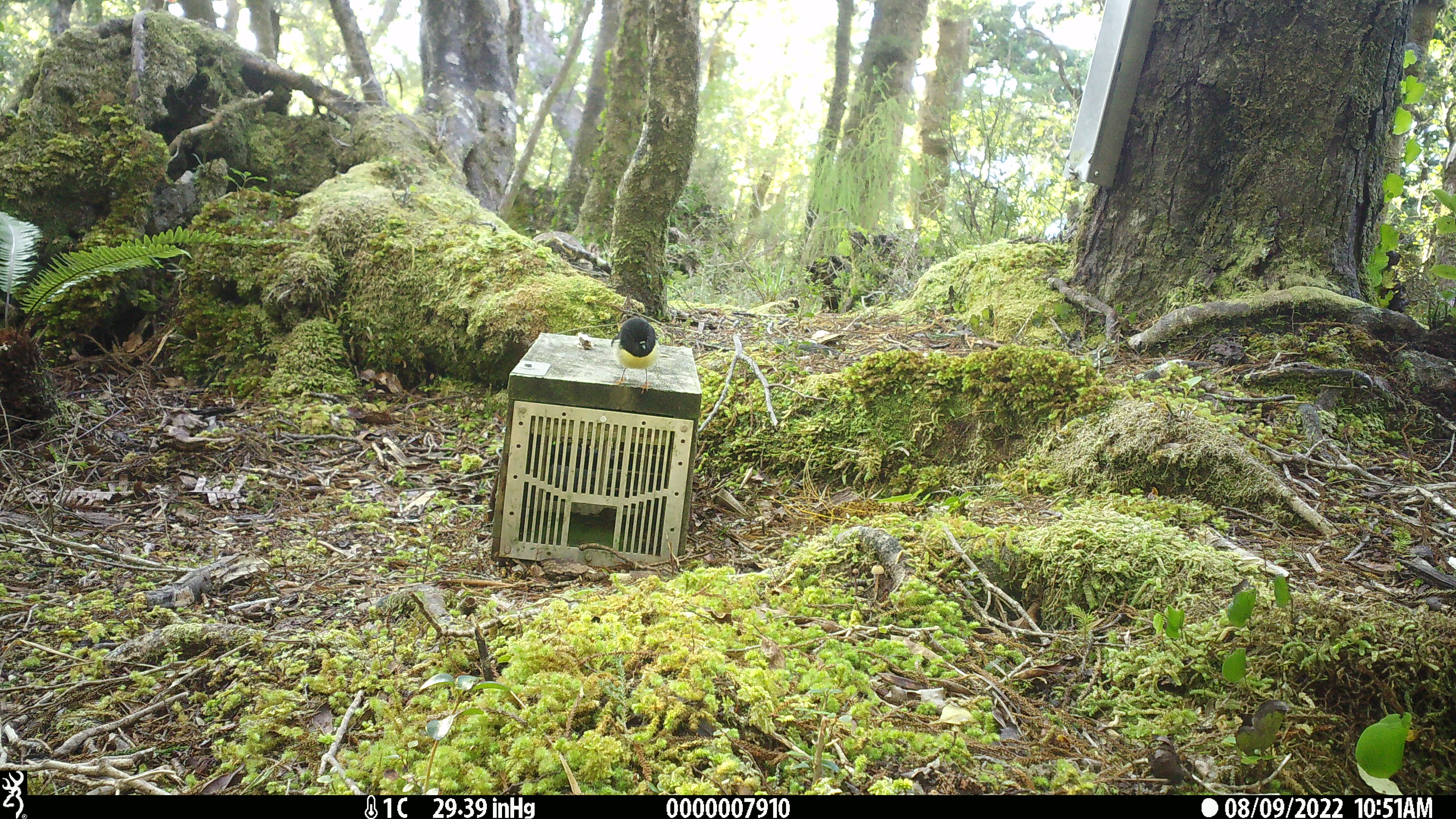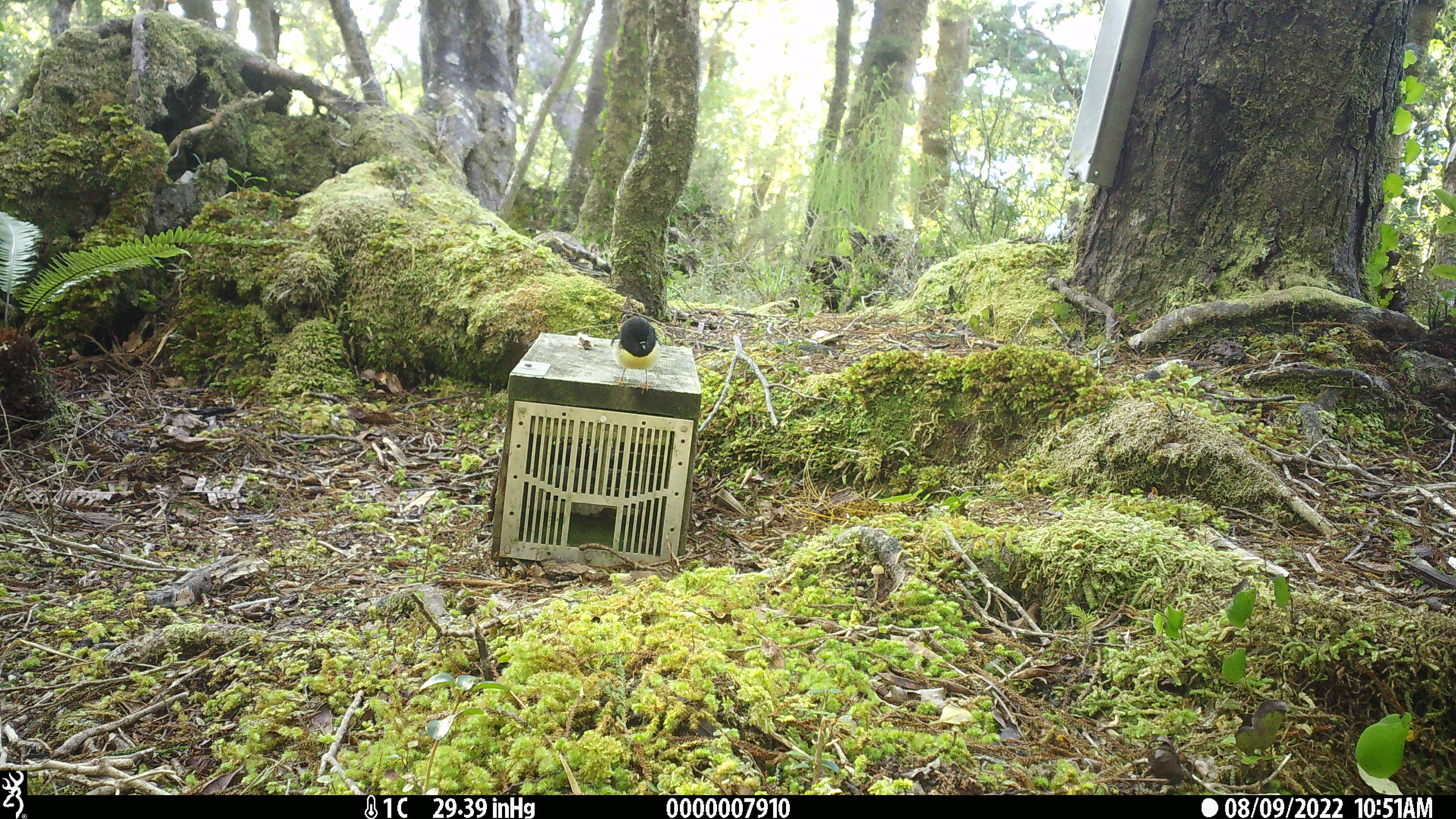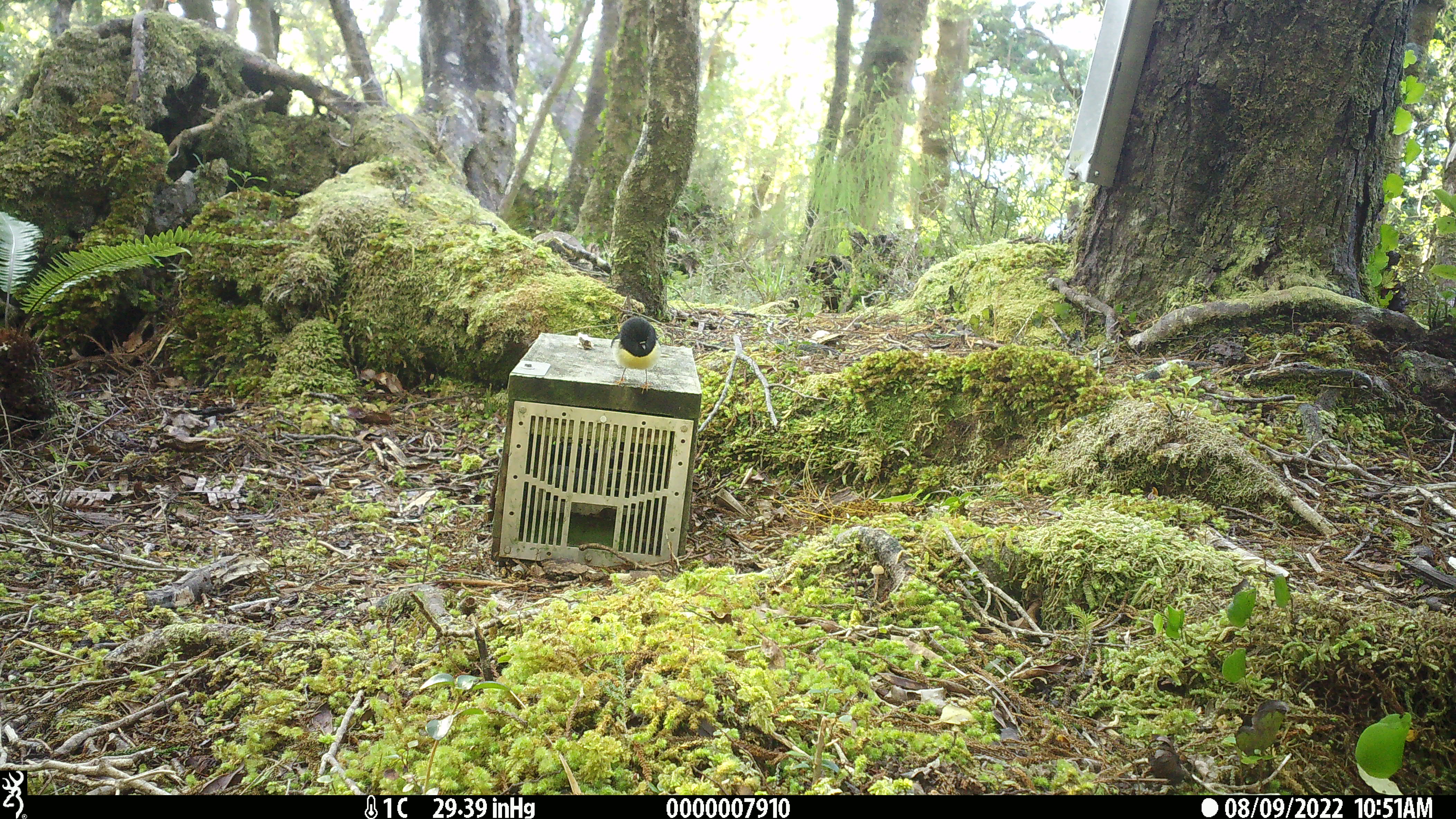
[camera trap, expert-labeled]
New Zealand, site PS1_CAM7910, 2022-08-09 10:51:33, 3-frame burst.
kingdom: Animalia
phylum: Chordata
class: Aves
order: Passeriformes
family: Petroicidae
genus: Petroica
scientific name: Petroica macrocephala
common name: tomtit